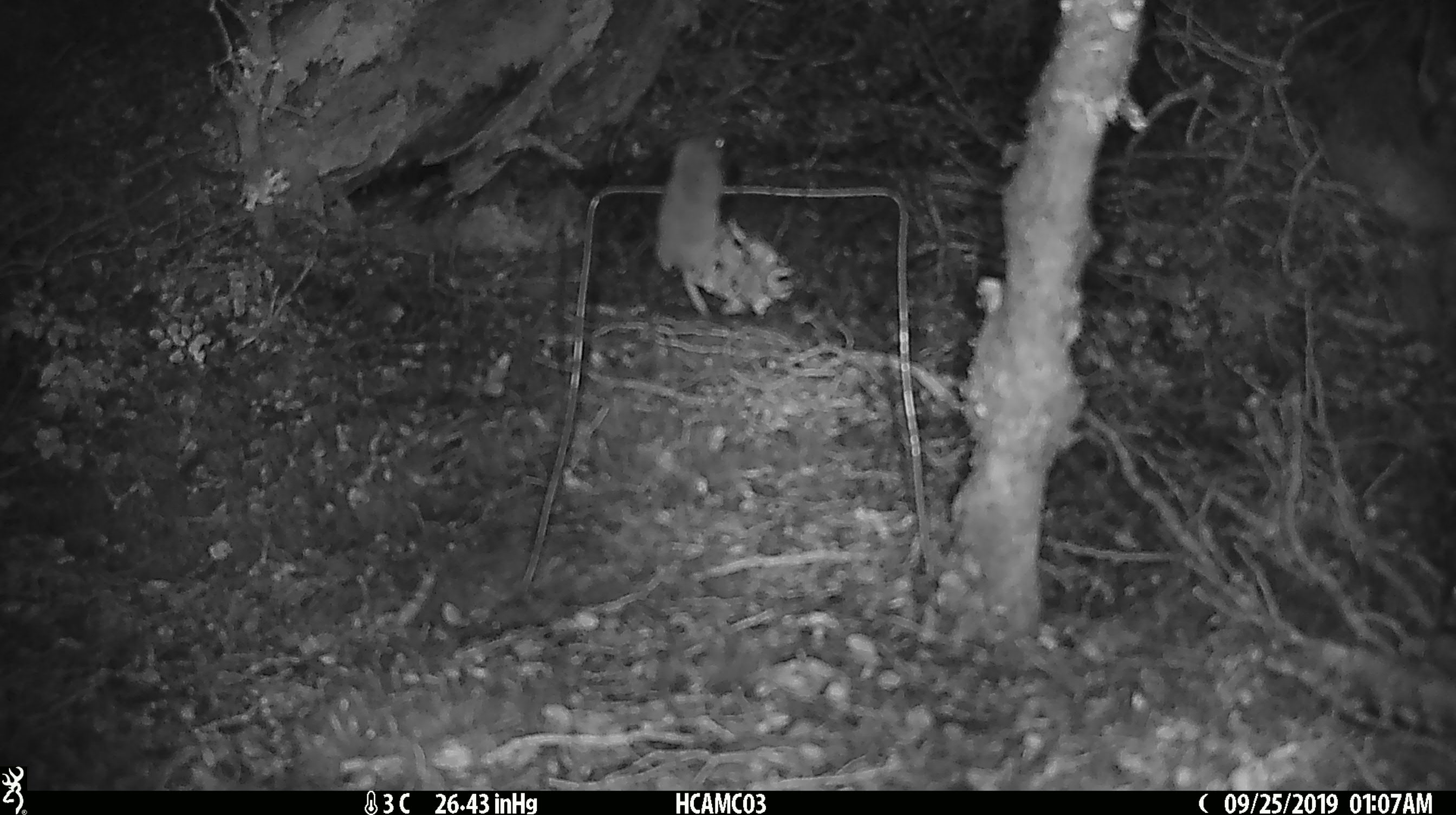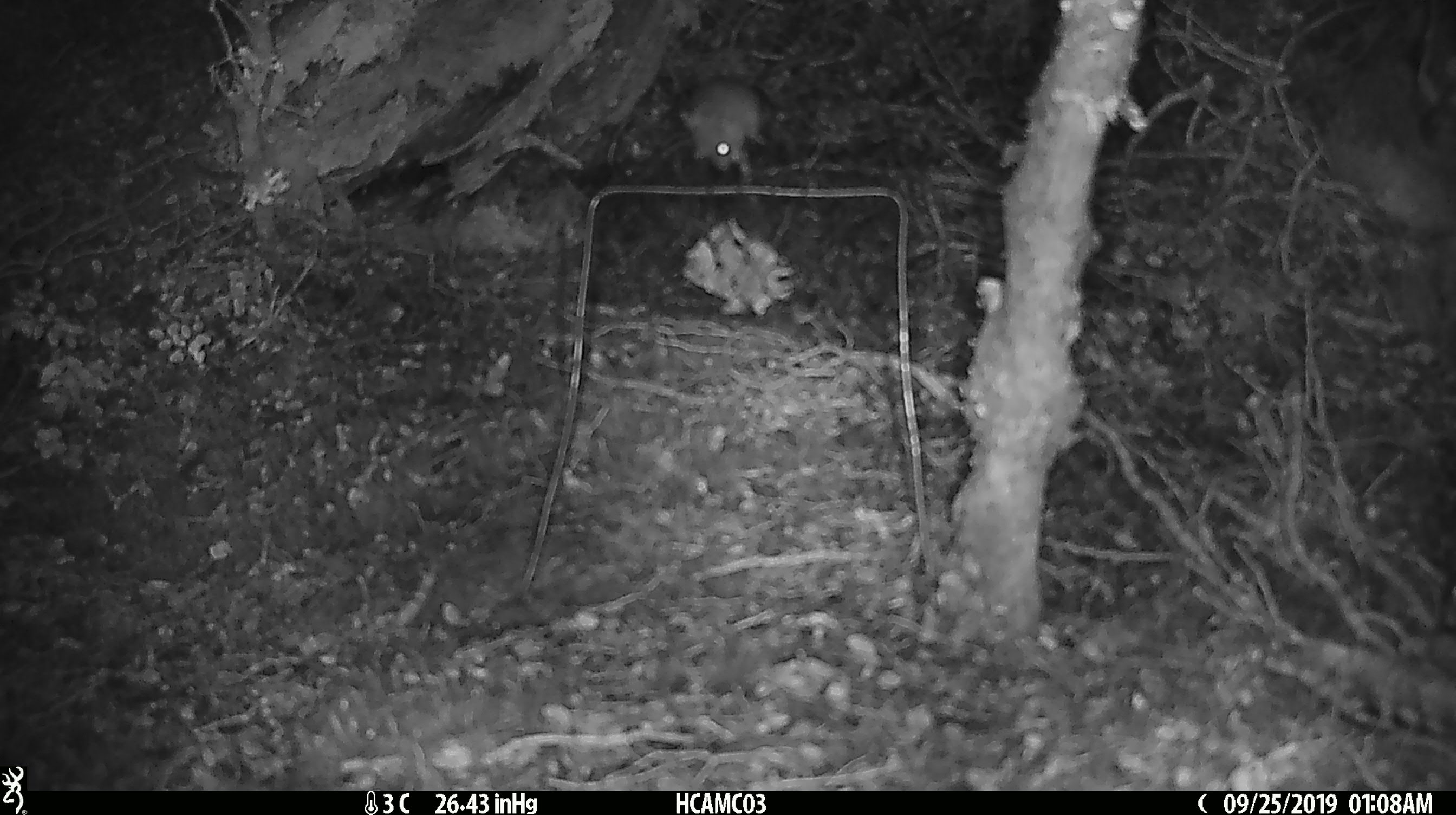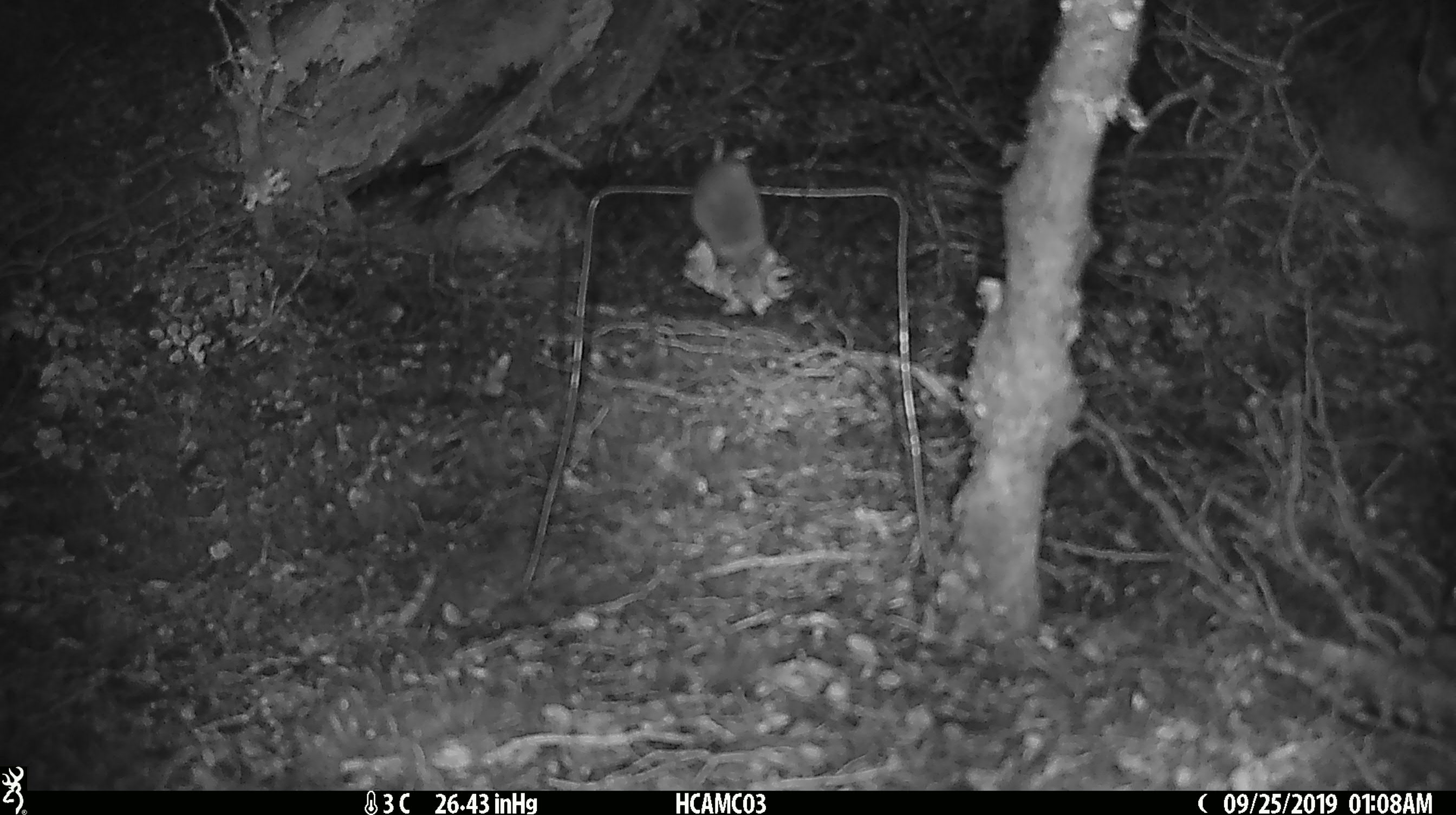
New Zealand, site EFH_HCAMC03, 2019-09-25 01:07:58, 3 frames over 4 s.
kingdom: Animalia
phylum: Chordata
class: Mammalia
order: Rodentia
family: Muridae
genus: Mus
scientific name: Mus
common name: mouse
Mouse (Mus).